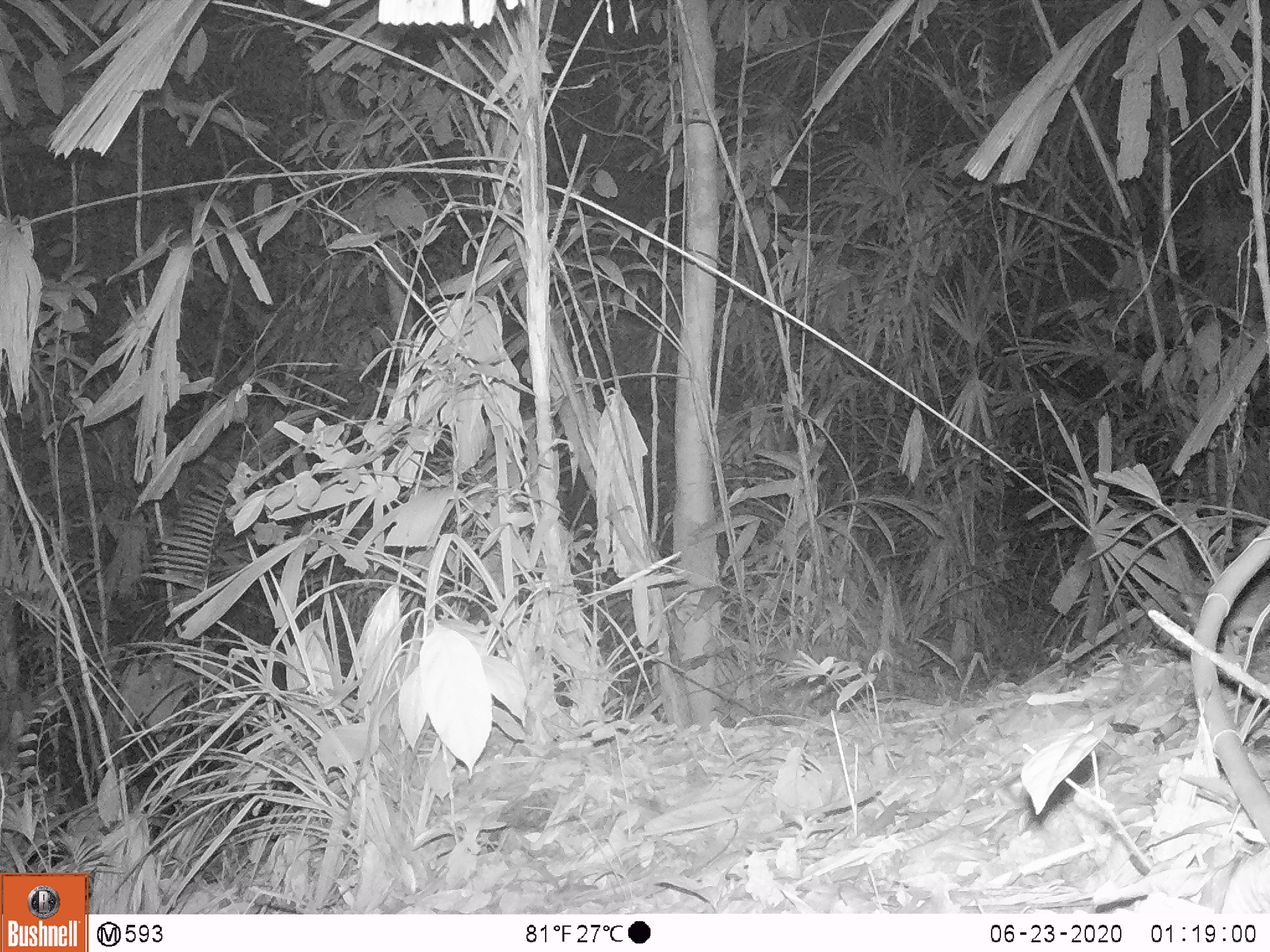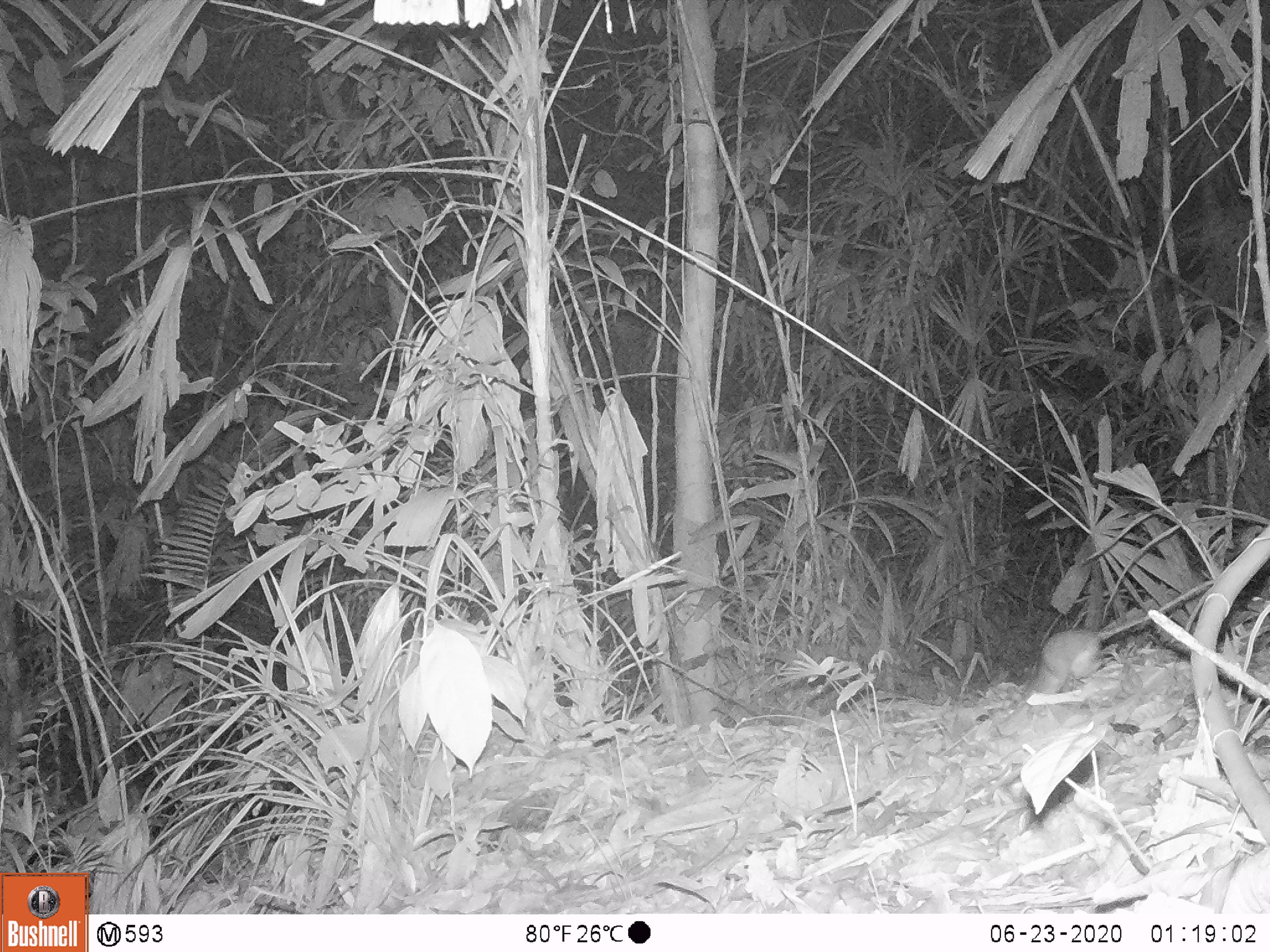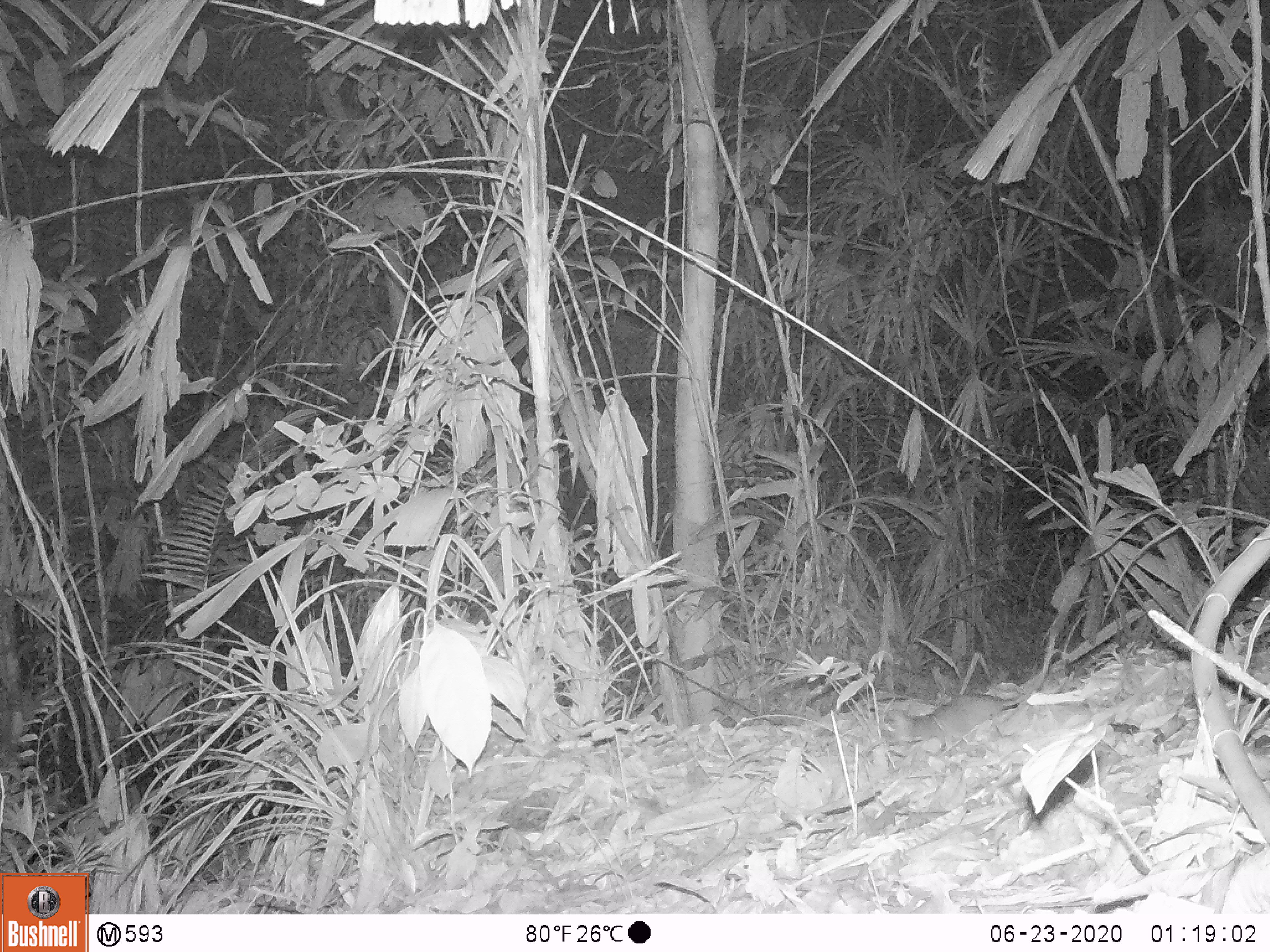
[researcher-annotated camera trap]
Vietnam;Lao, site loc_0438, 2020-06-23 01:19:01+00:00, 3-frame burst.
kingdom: Animalia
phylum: Chordata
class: Mammalia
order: Rodentia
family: Muridae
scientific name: Muridae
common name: old-world mice and rats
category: unidentified murid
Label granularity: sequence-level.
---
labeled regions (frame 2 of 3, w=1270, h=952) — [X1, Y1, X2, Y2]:
unidentified murid: [1022, 579, 1214, 697]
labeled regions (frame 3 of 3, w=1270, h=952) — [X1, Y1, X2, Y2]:
unidentified murid: [879, 630, 1057, 746]